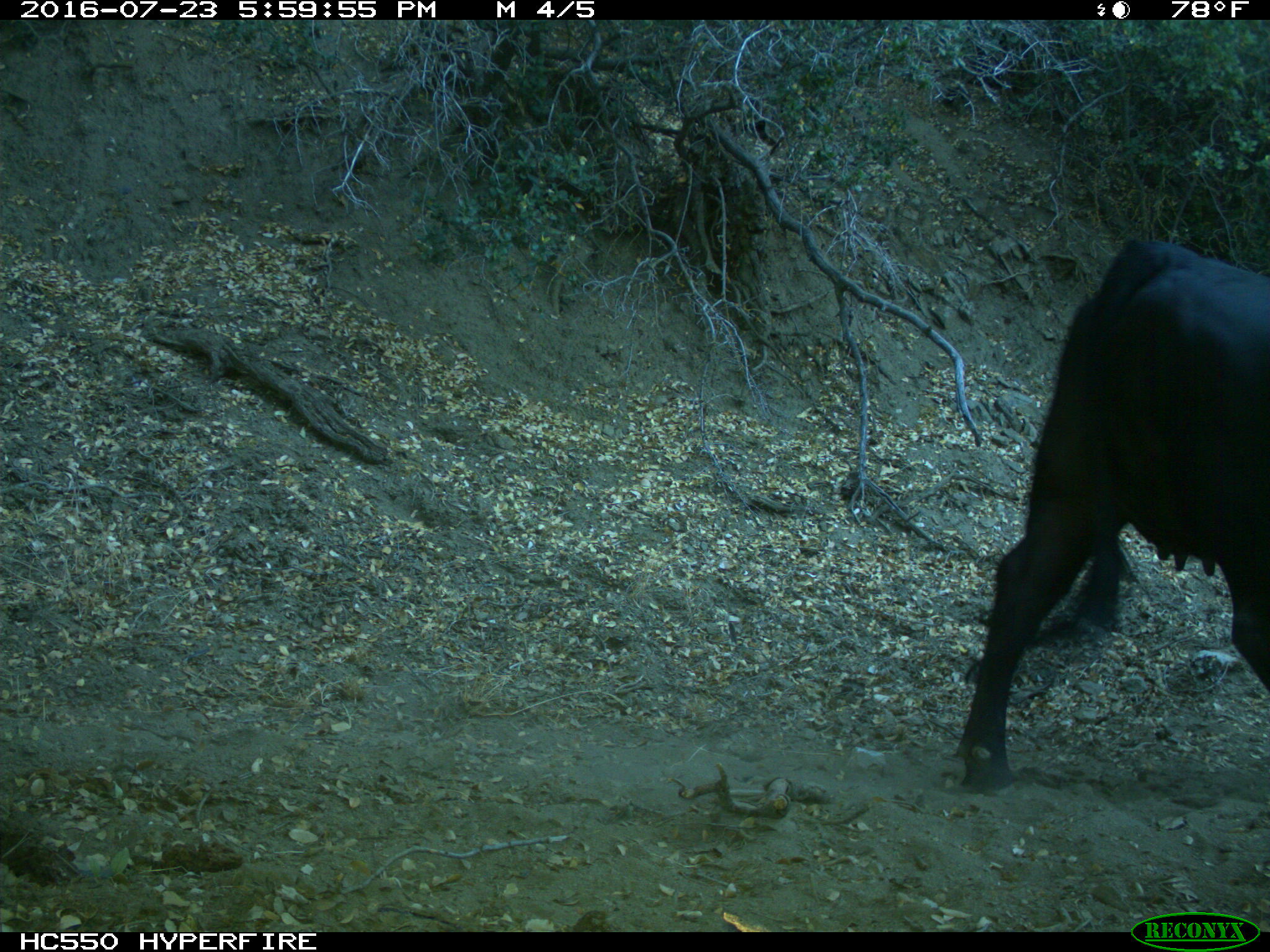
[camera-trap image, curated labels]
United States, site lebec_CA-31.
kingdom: Animalia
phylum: Chordata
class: Mammalia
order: Artiodactyla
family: Bovidae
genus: Bos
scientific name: Bos taurus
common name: domestic cow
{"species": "Bos taurus (domestic cow)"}